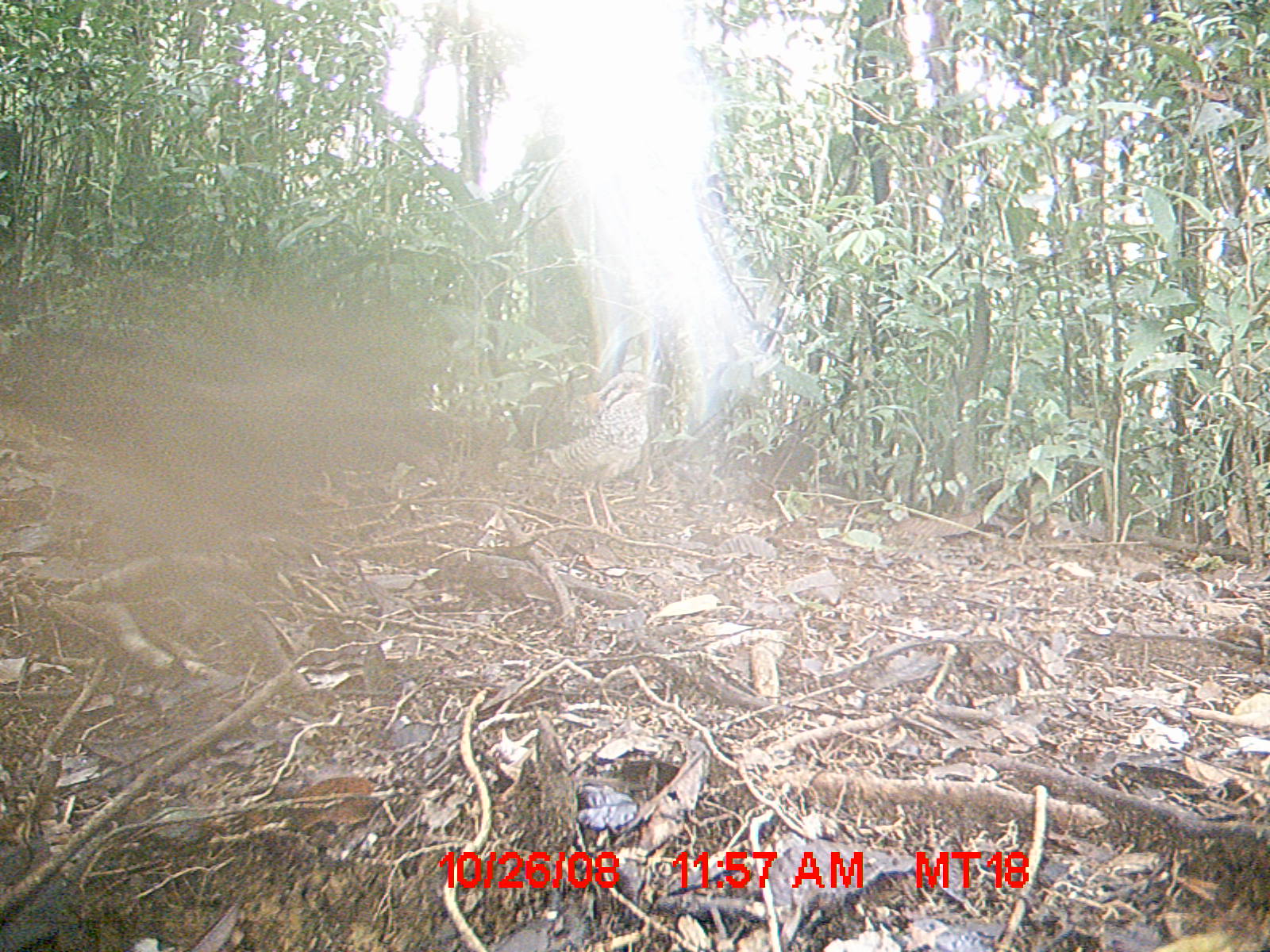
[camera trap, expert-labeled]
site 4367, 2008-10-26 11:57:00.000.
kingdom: Animalia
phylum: Chordata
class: Aves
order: Coraciiformes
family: Brachypteraciidae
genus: Brachypteracias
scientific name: Brachypteracias squamiger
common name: scaly ground-roller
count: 1